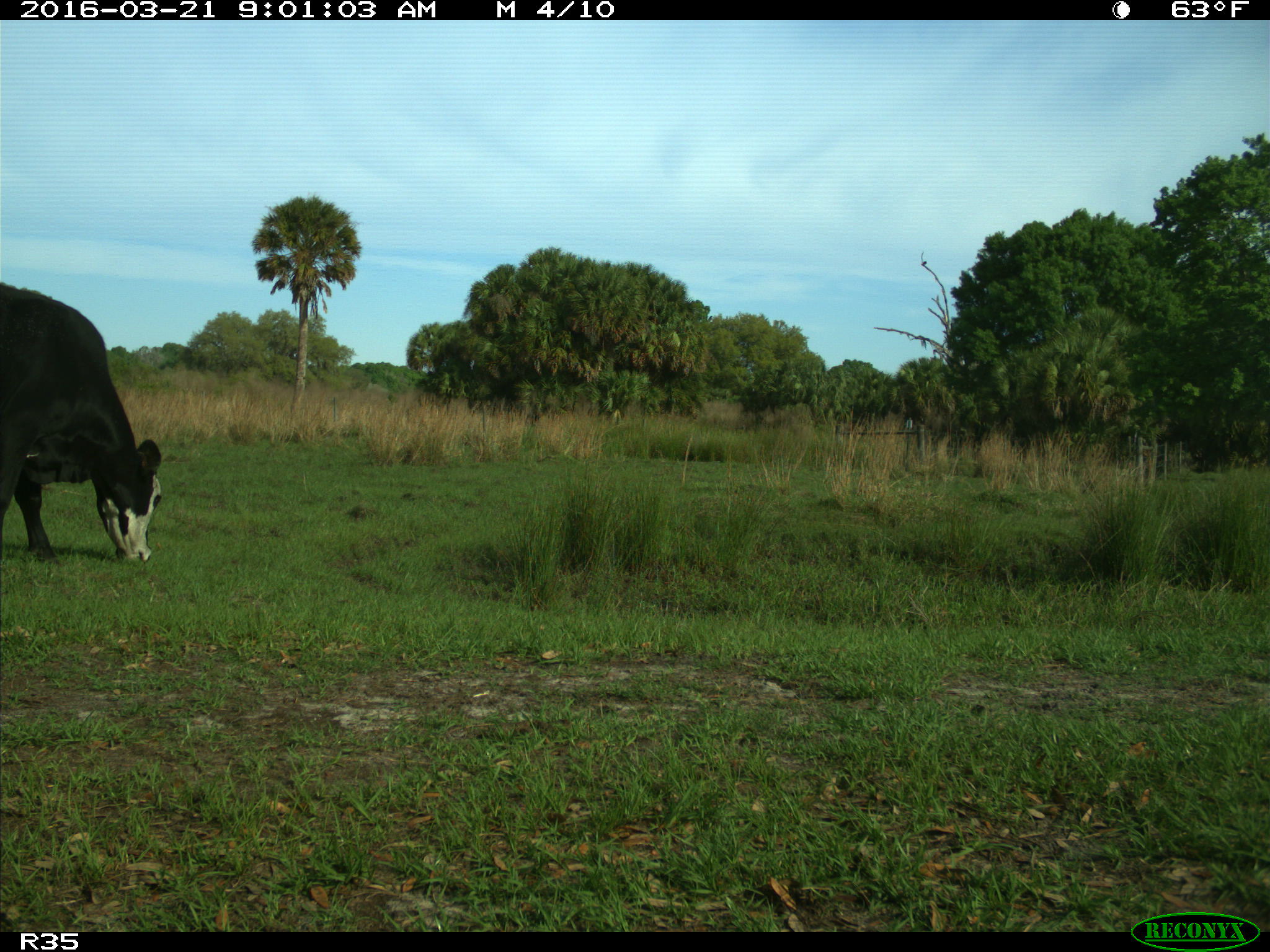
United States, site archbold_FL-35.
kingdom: Animalia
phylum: Chordata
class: Mammalia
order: Artiodactyla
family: Bovidae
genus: Bos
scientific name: Bos taurus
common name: domestic cow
Bos taurus (domestic cow).